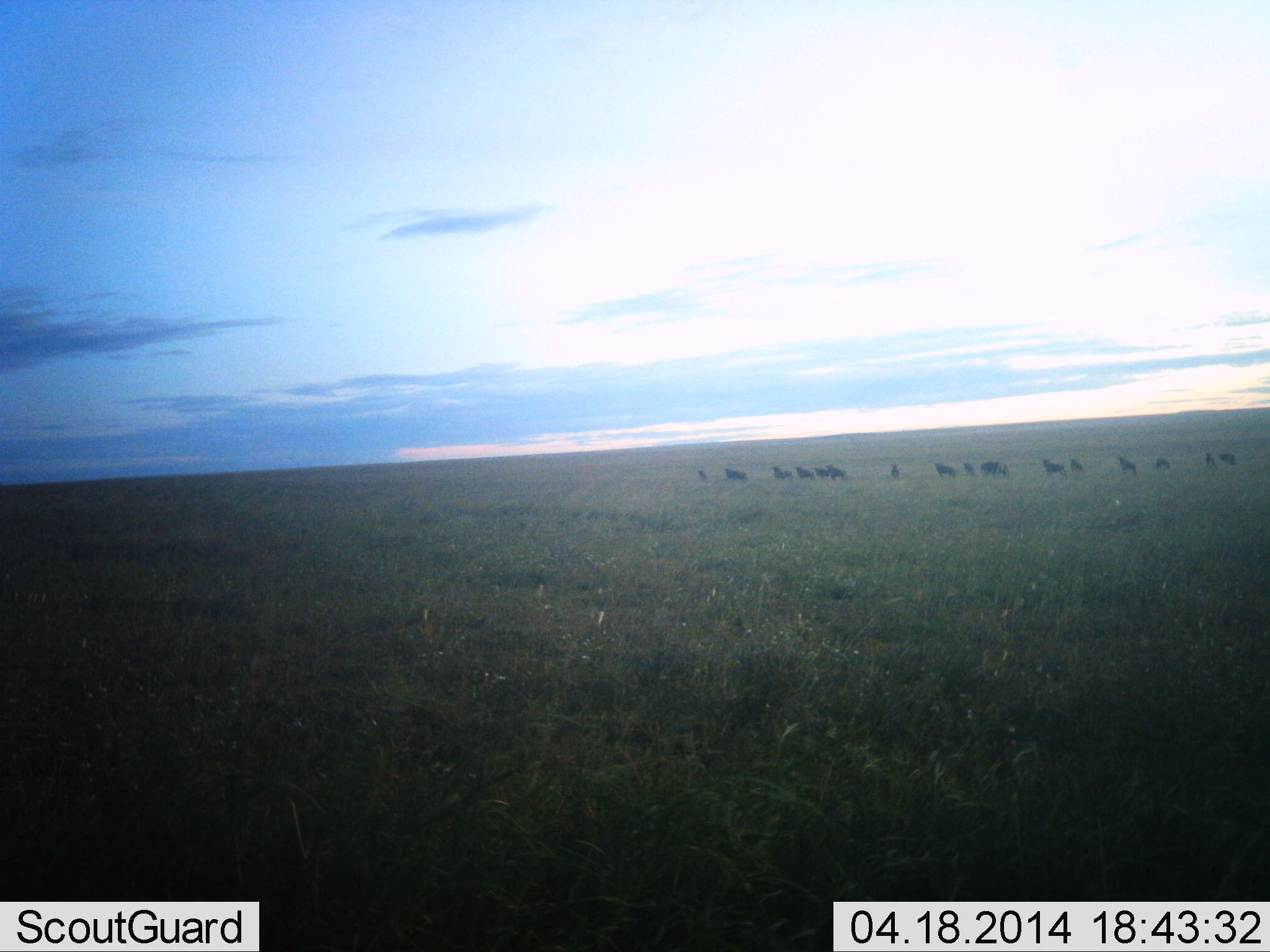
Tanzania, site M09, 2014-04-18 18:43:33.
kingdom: Animalia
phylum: Chordata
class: Mammalia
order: Artiodactyla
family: Bovidae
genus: Connochaetes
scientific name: Connochaetes taurinus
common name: blue wildebeest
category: wildebeest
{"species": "wildebeest (blue wildebeest) (Connochaetes taurinus)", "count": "11-50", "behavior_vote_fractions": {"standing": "40%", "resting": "0%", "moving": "70%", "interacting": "0%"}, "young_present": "0%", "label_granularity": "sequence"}